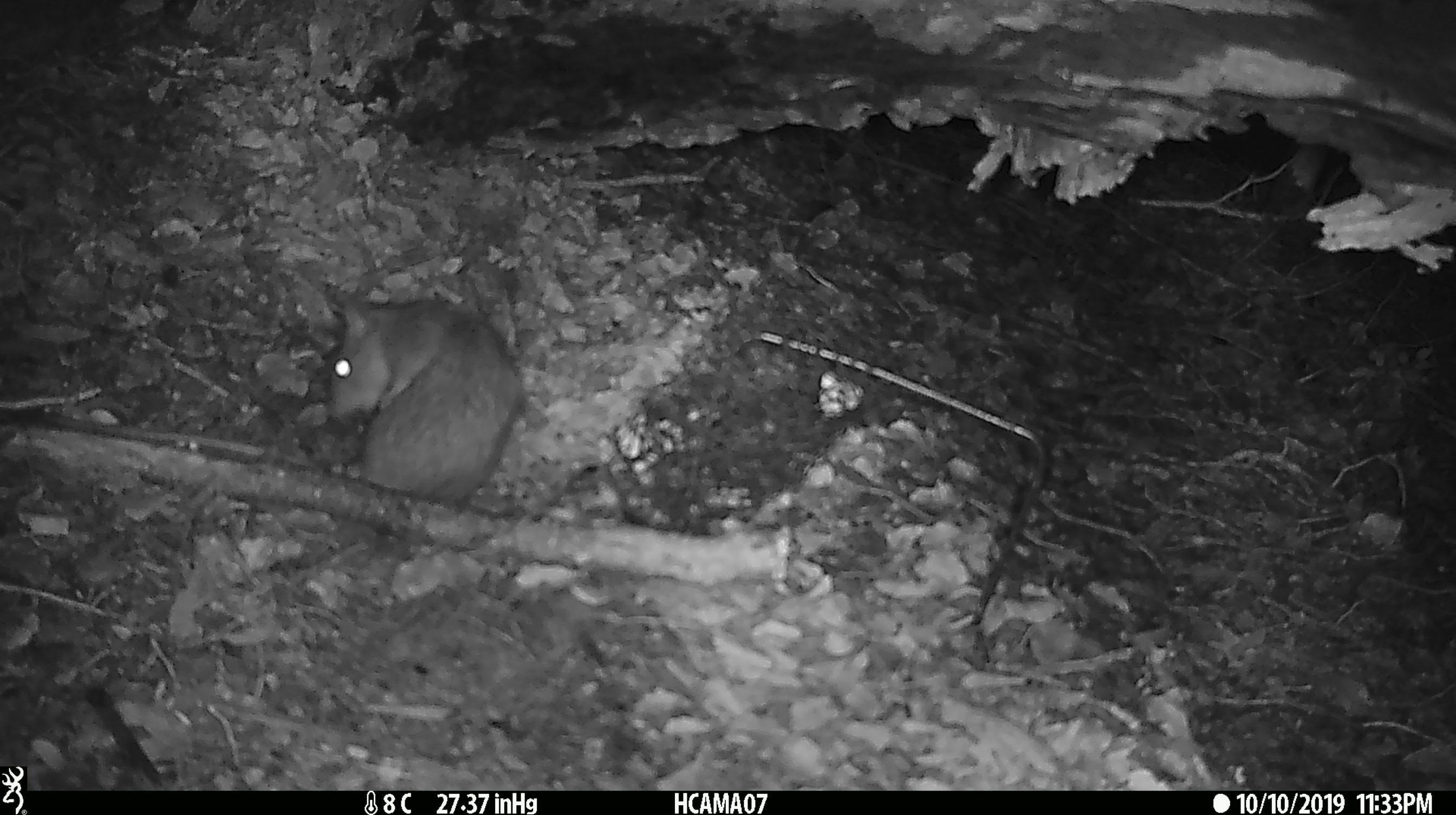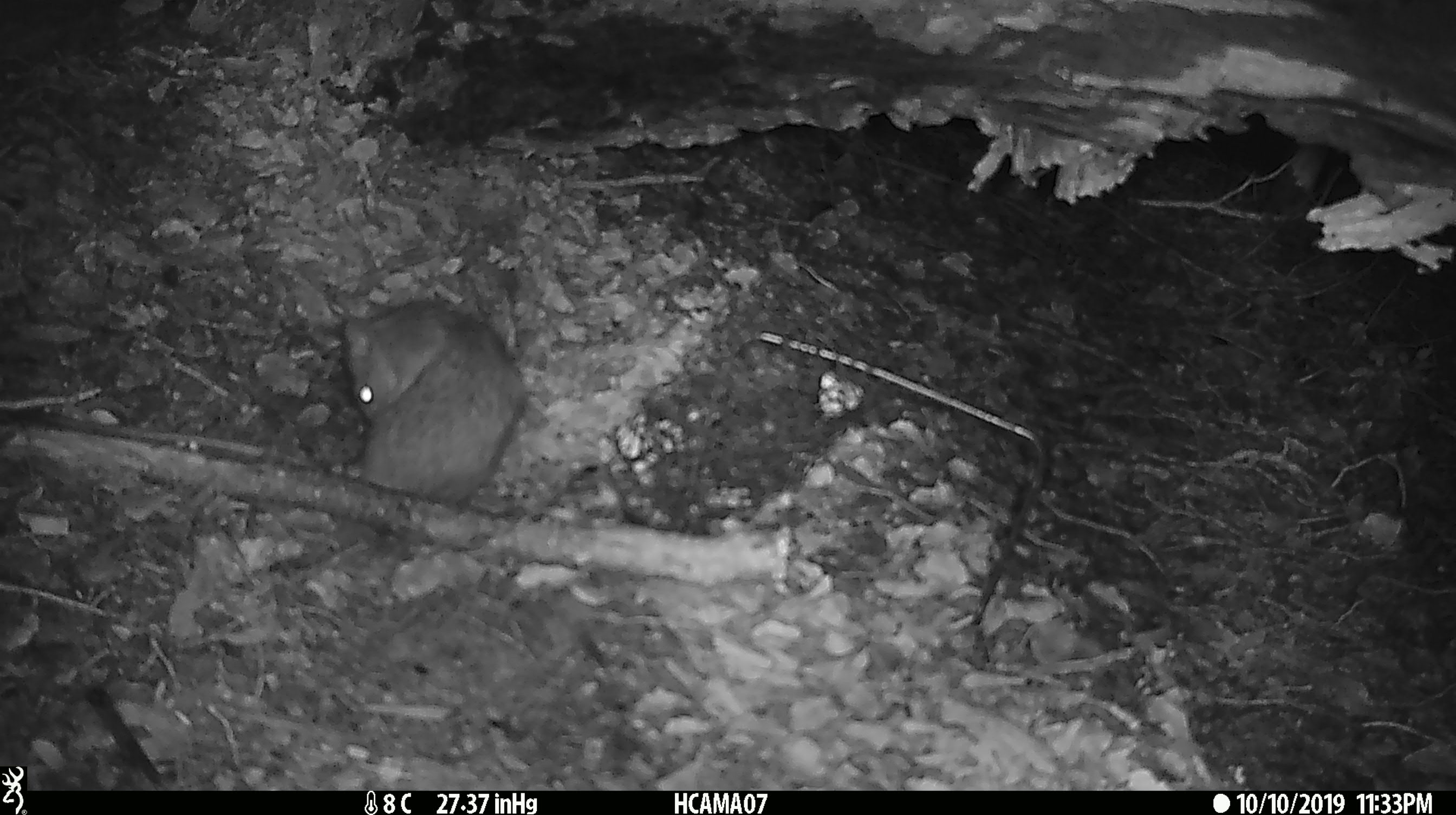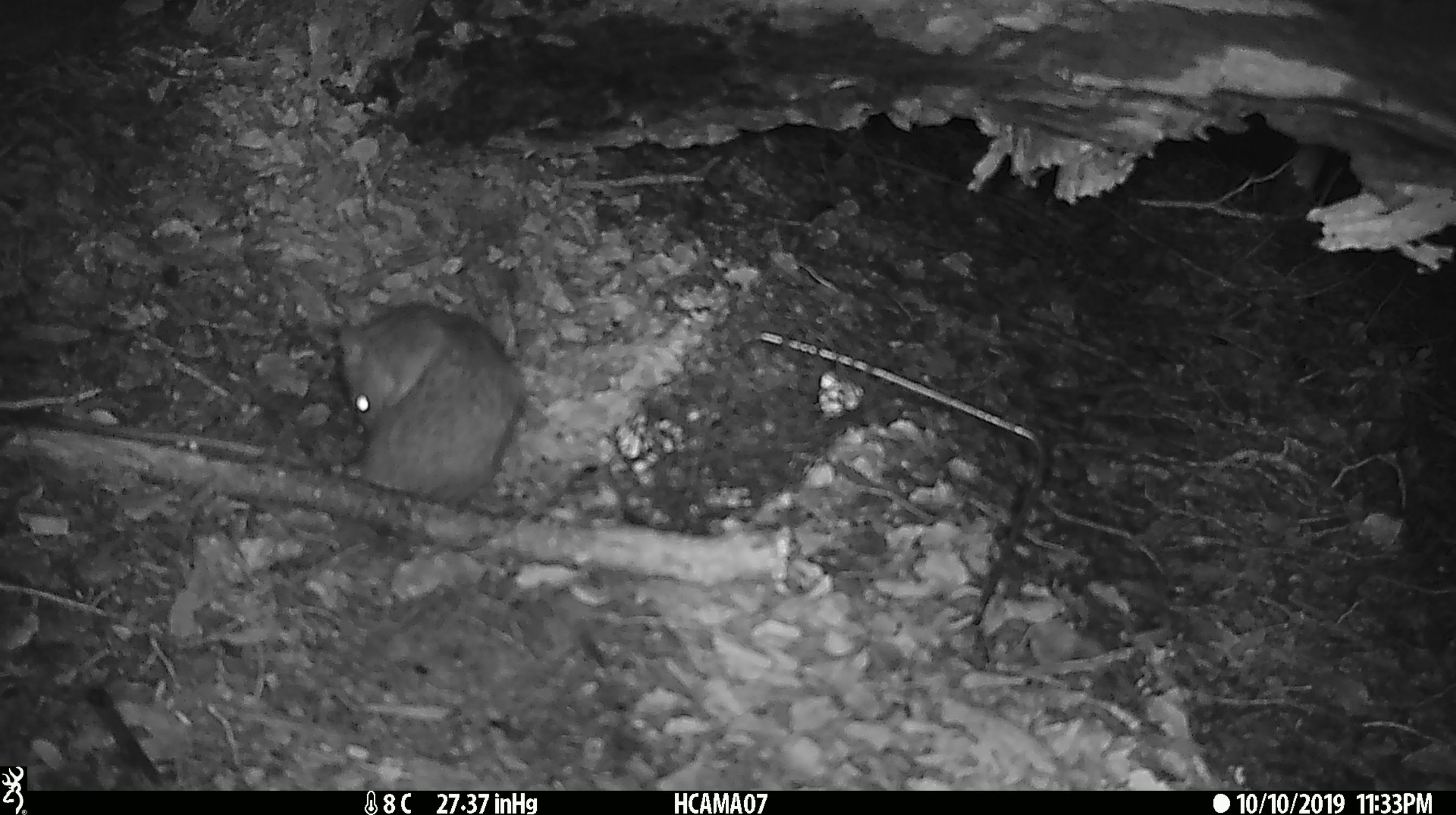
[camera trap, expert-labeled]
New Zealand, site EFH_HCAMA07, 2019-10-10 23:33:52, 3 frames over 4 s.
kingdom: Animalia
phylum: Chordata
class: Mammalia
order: Rodentia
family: Muridae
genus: Rattus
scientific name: Rattus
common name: rat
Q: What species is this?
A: Rat (Rattus).